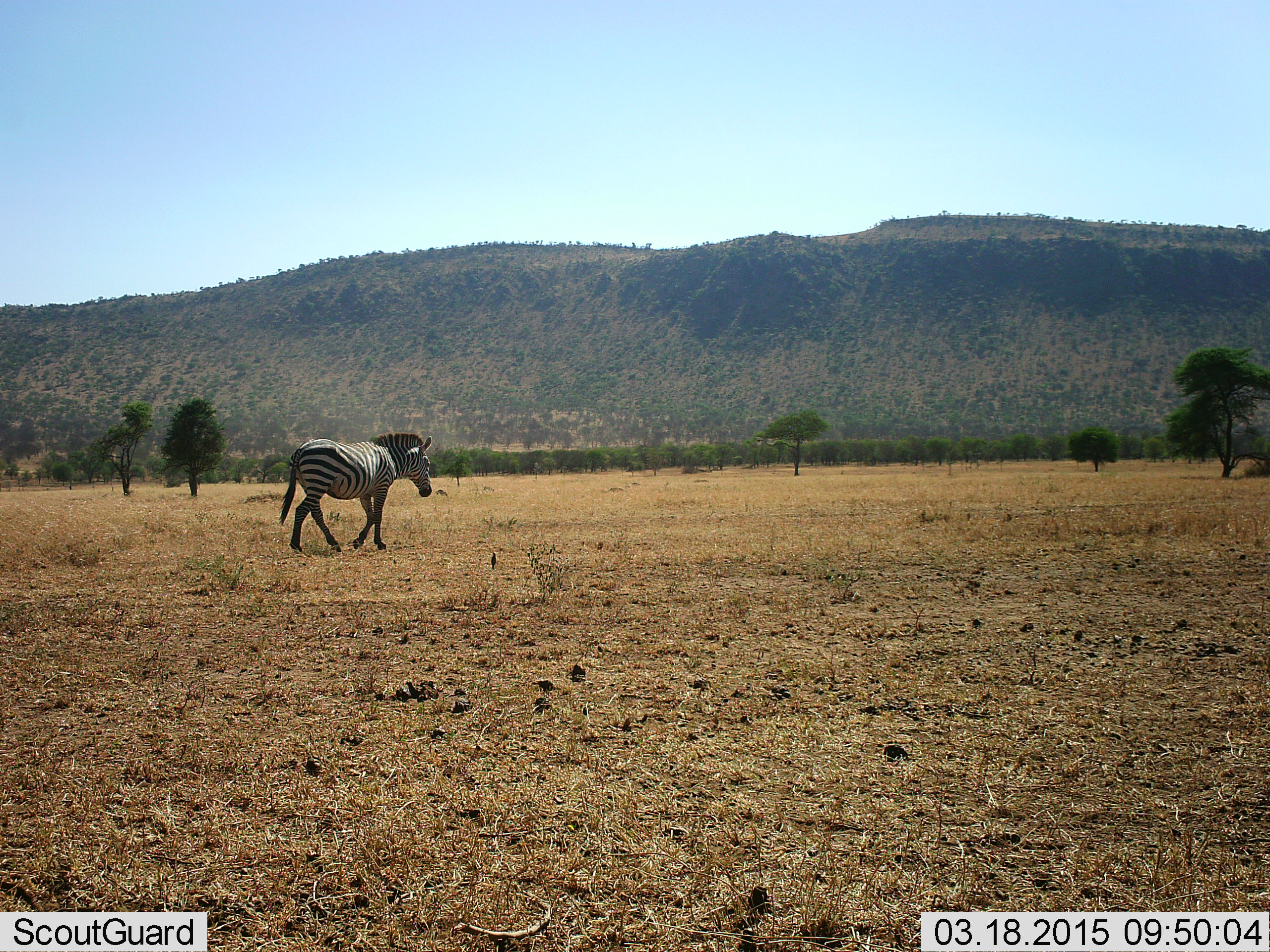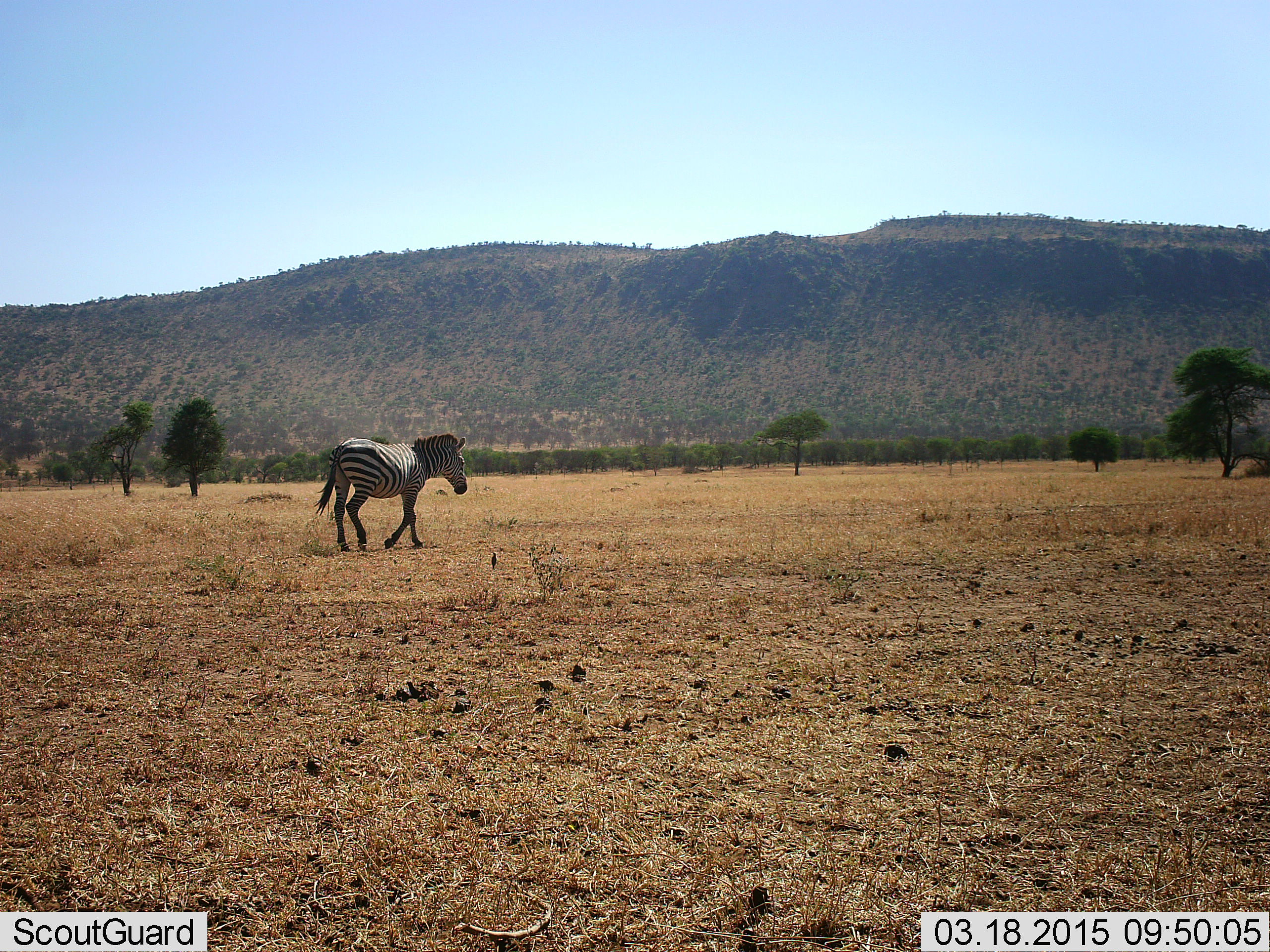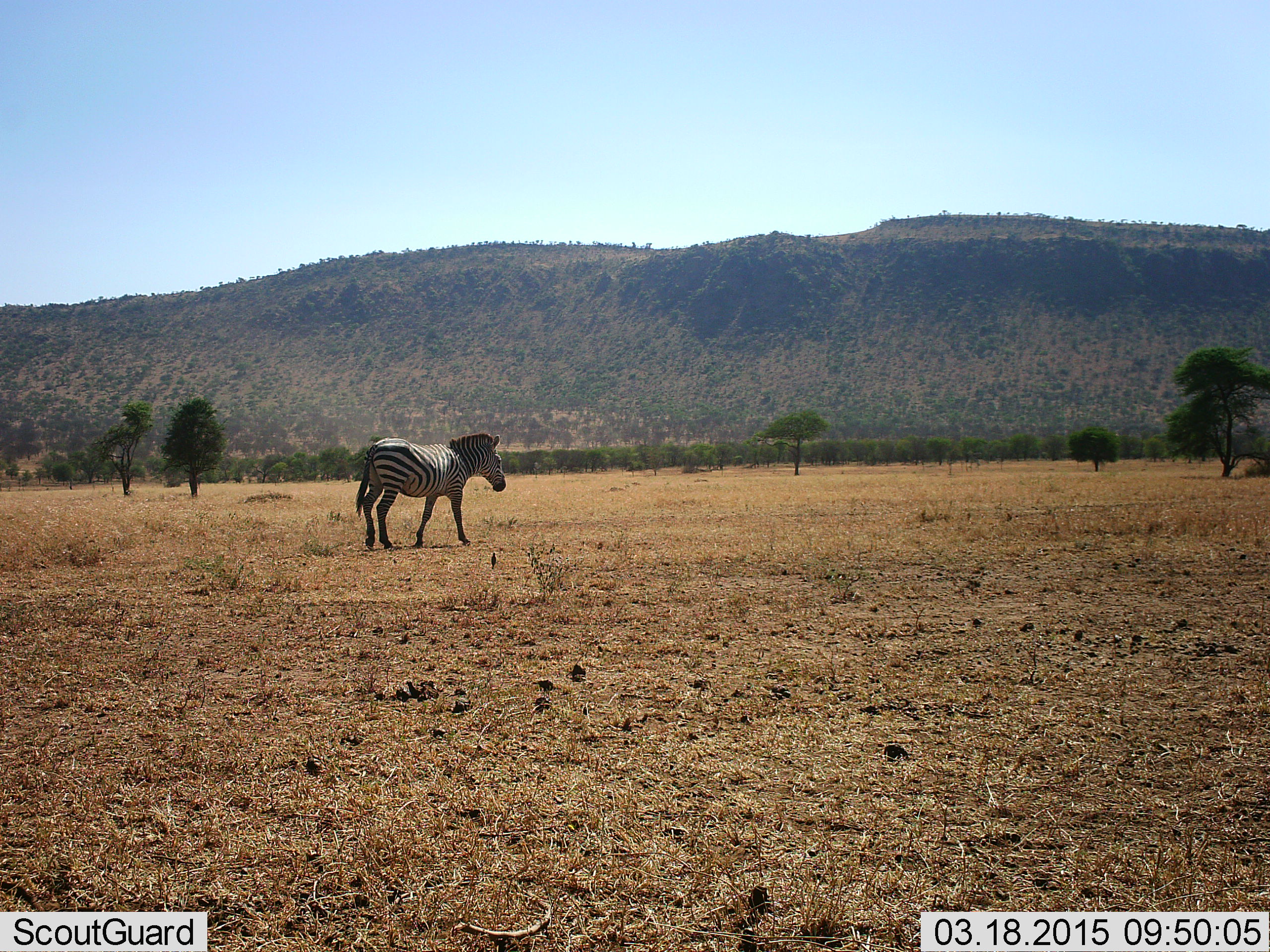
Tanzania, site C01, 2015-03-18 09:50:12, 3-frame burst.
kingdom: Animalia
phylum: Chordata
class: Mammalia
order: Perissodactyla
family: Equidae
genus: Equus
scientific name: Equus quagga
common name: plains zebra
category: zebra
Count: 1.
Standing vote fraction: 0%.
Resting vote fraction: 0%.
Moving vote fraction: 100%.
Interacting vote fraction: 0%.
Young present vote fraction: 0%.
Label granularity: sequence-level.